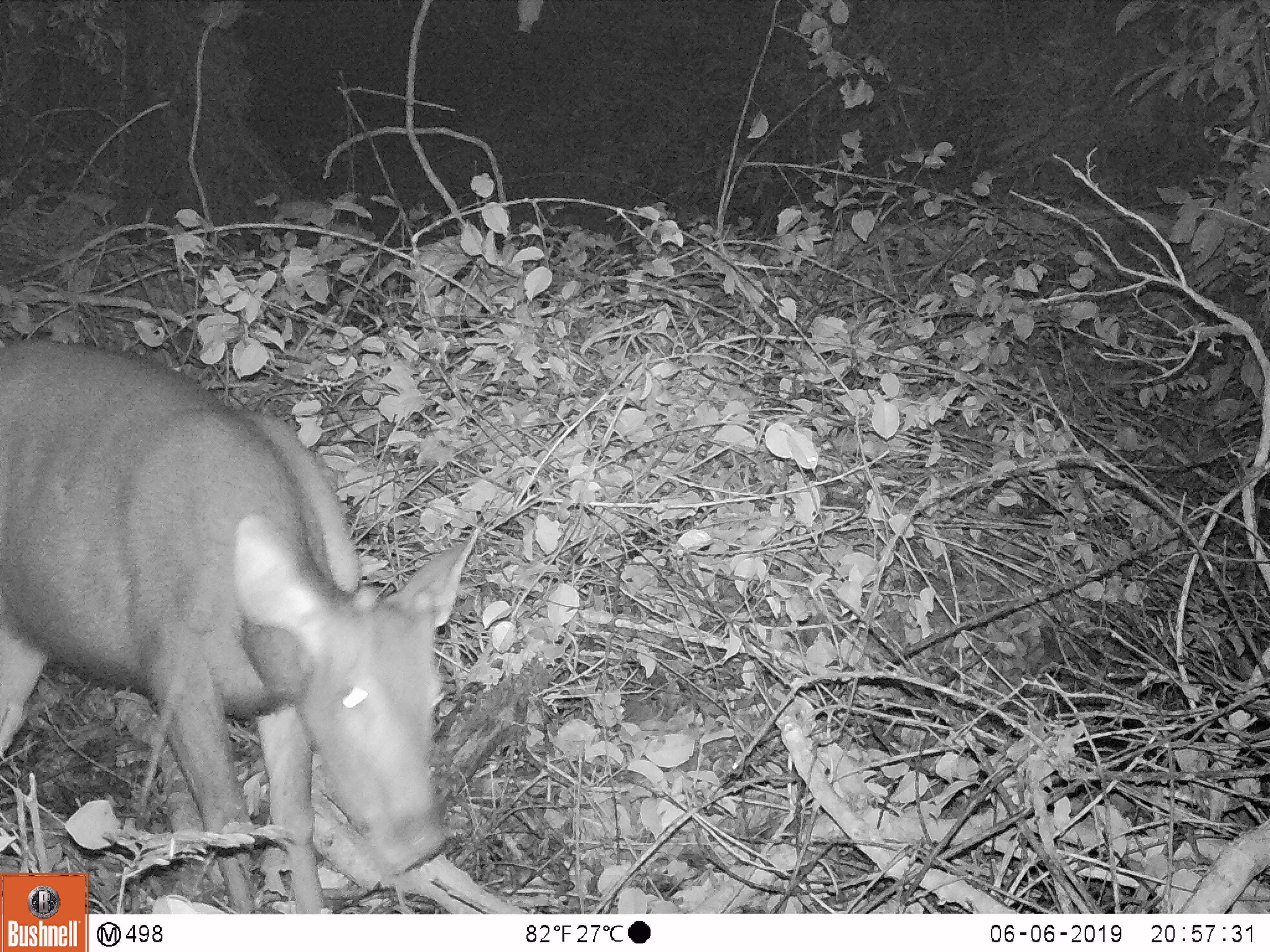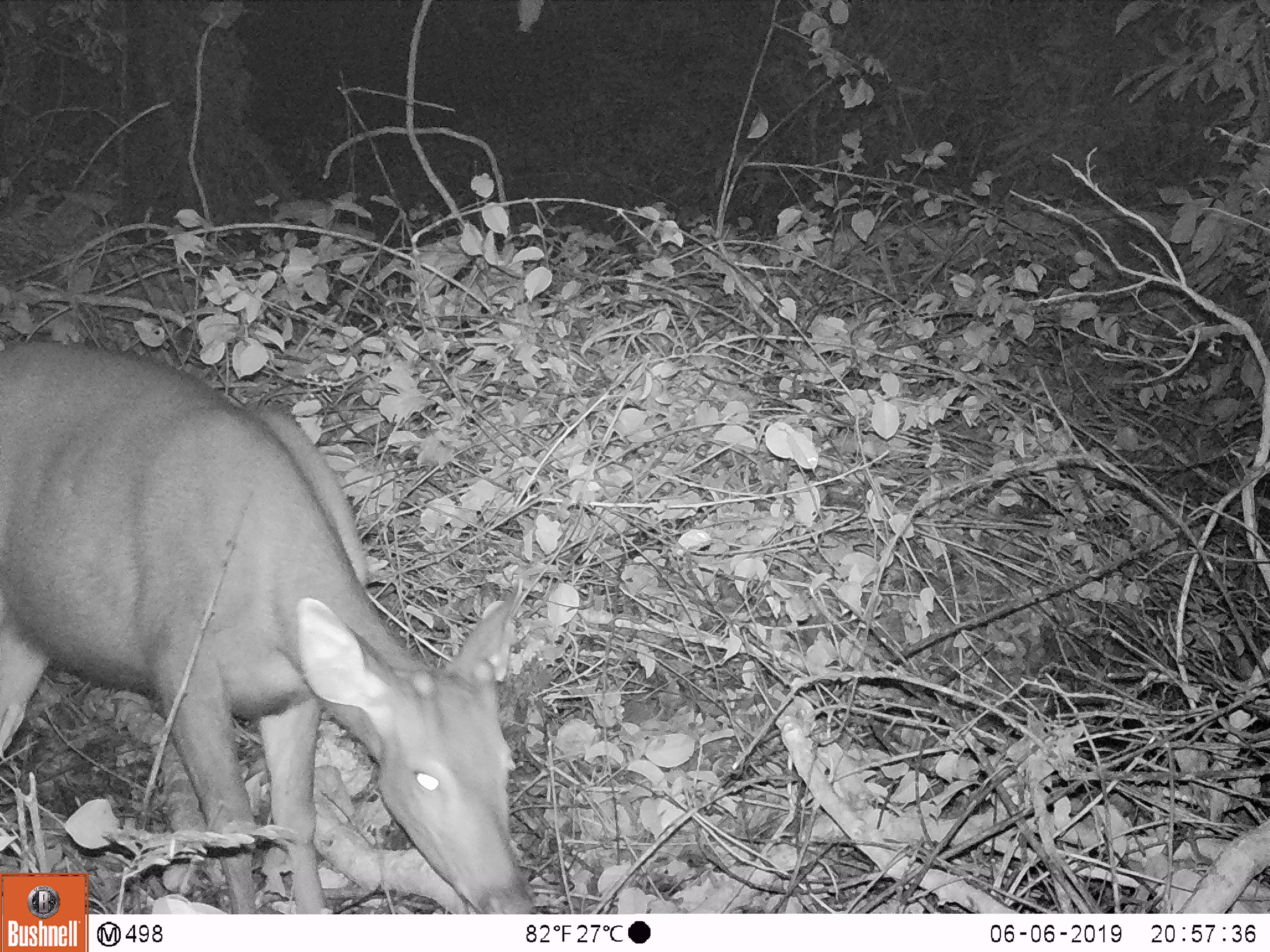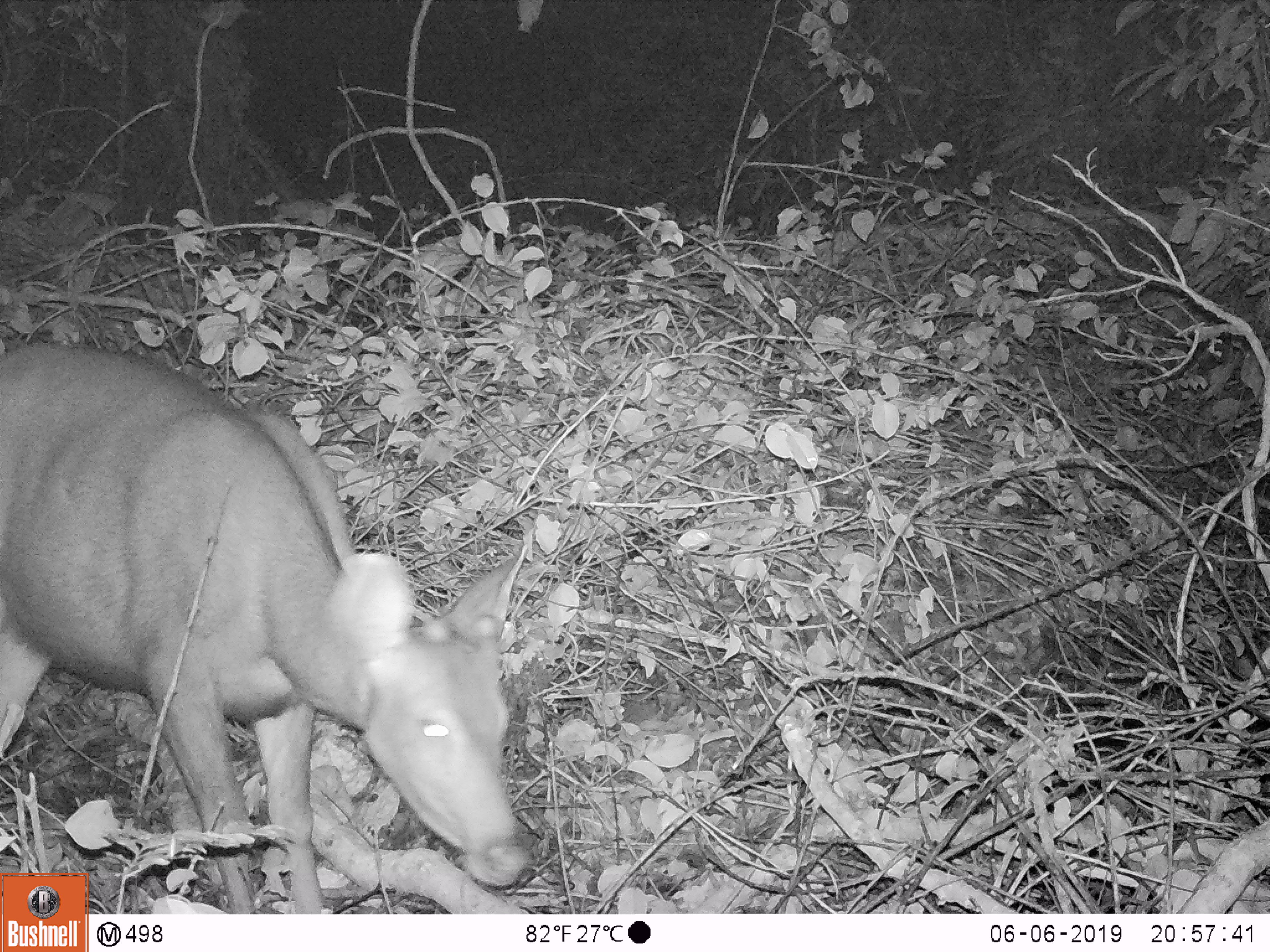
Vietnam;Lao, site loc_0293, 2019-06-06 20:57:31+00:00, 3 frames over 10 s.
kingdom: Animalia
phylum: Chordata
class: Mammalia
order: Artiodactyla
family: Cervidae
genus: Rusa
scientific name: Rusa unicolor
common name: sambar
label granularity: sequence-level